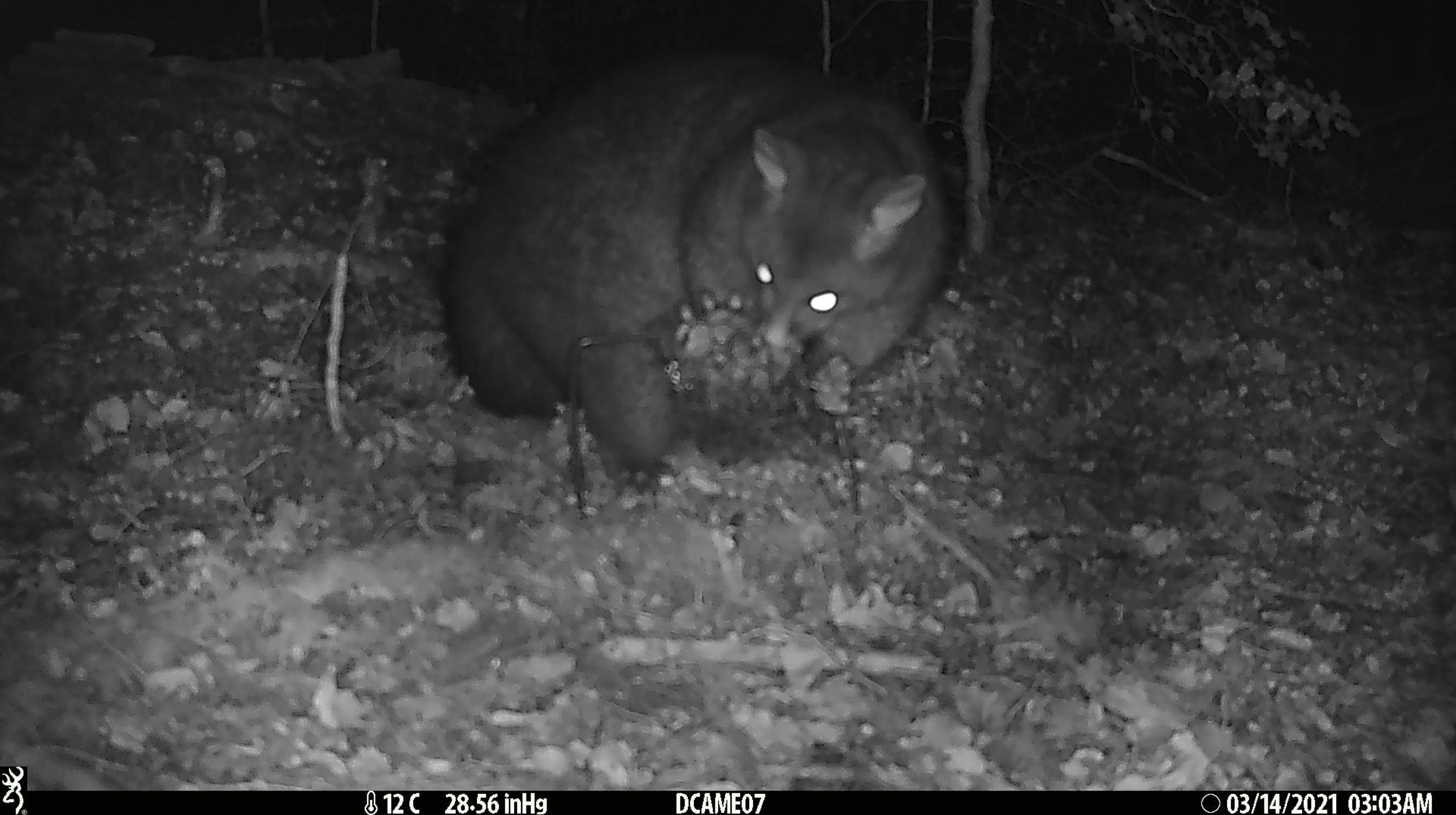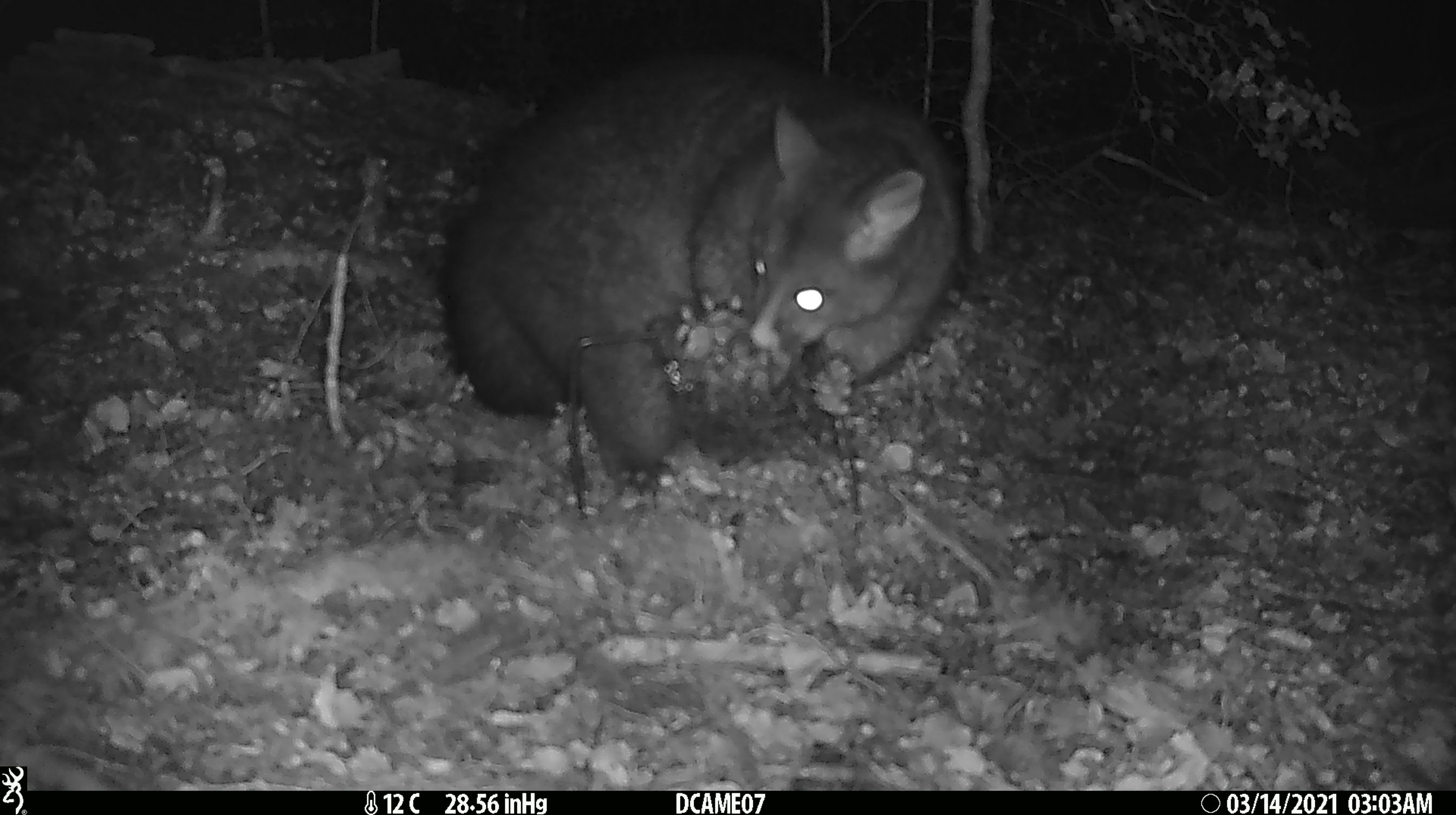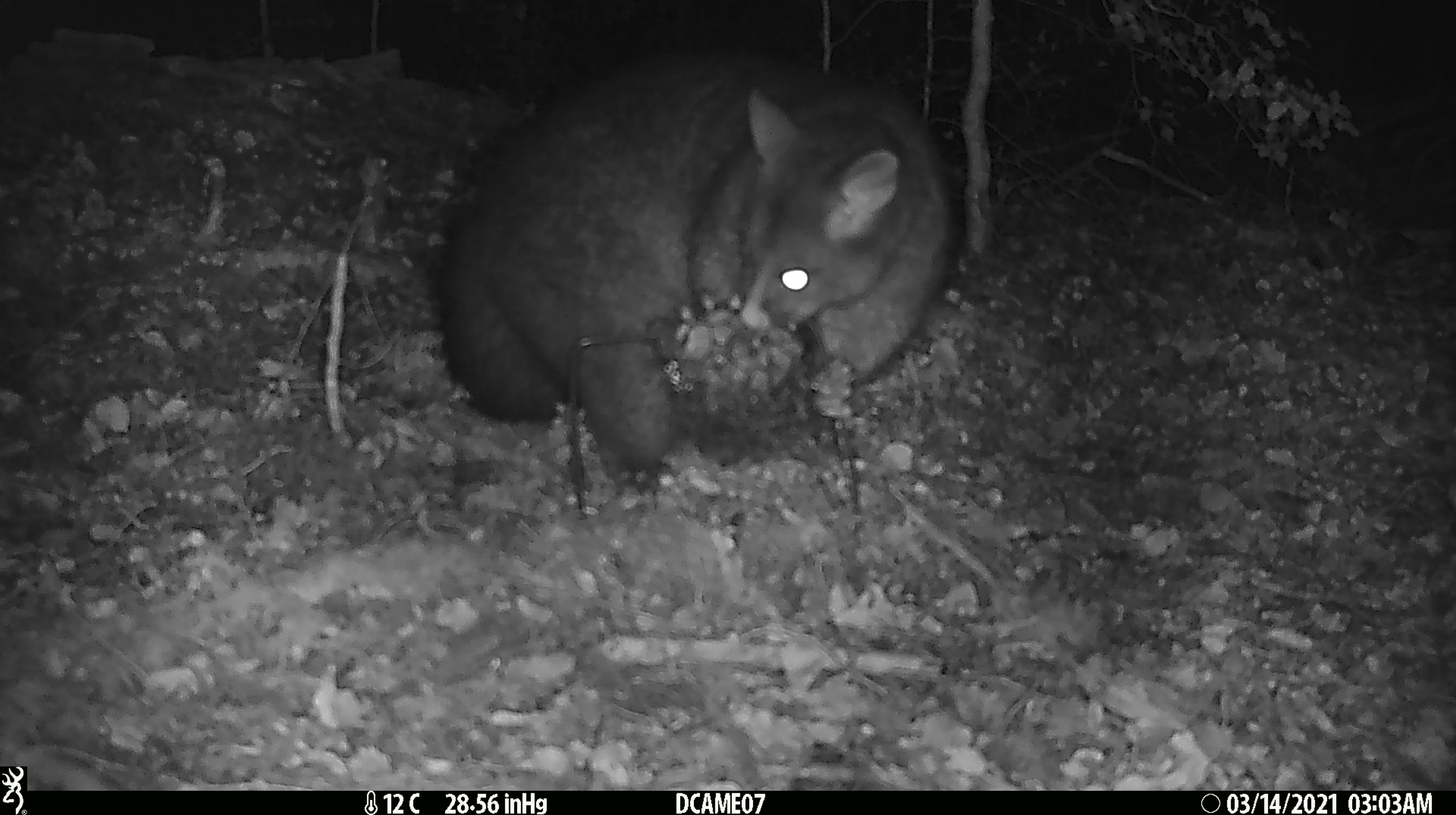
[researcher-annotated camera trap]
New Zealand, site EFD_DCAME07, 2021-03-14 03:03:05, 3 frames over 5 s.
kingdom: Animalia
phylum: Chordata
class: Mammalia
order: Diprotodontia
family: Phalangeridae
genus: Trichosurus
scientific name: Trichosurus vulpecula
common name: common brushtail possum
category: possum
Possum (common brushtail possum) (Trichosurus vulpecula).